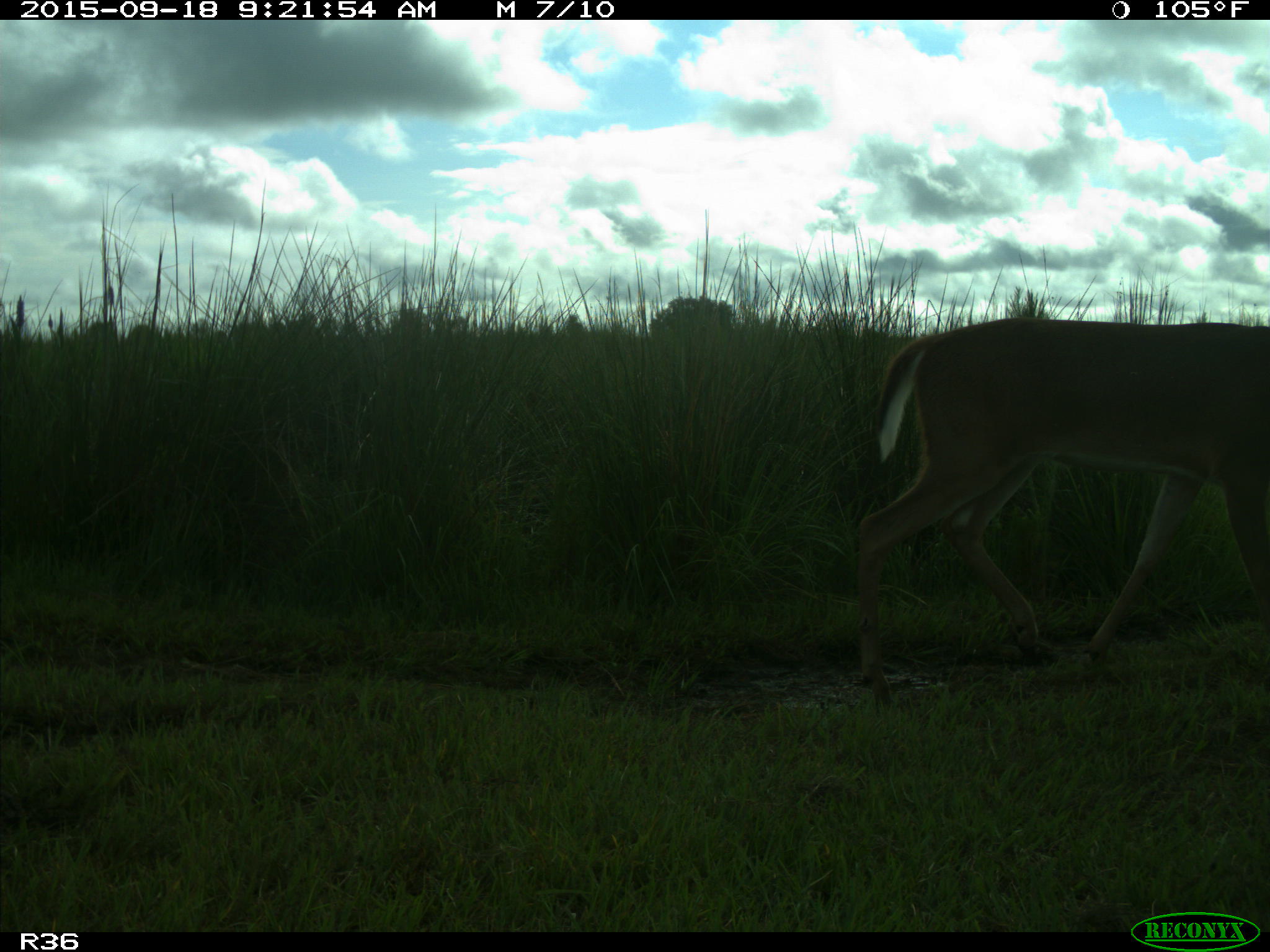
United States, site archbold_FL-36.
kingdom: Animalia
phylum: Chordata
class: Mammalia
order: Artiodactyla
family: Cervidae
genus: Odocoileus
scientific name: Odocoileus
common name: deer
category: unidentified deer